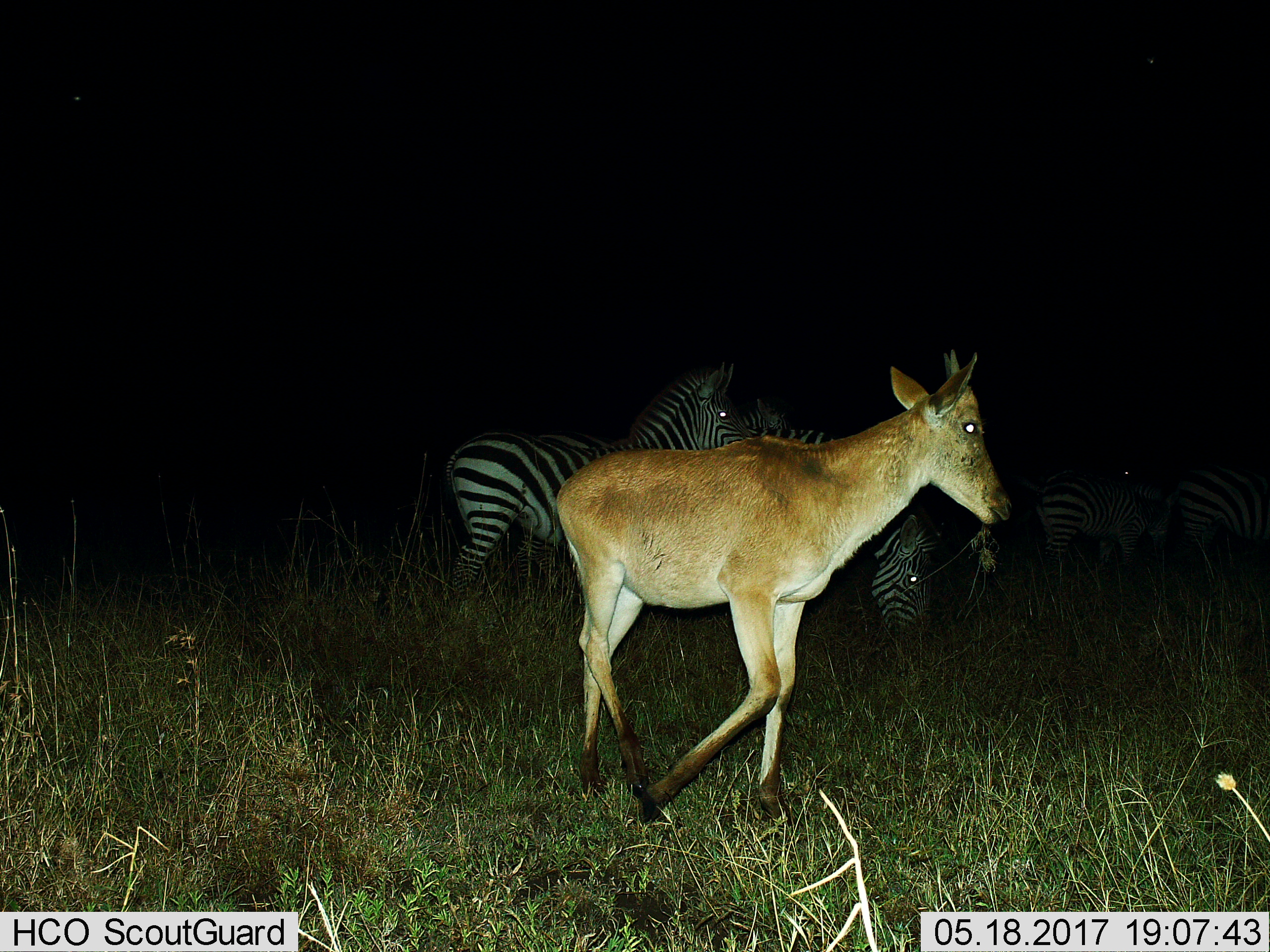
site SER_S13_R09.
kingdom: Animalia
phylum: Chordata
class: Mammalia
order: Artiodactyla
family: Bovidae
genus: Alcelaphus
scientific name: Alcelaphus buselaphus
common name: hartebeest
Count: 1.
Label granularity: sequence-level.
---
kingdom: Animalia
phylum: Chordata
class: Mammalia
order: Perissodactyla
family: Equidae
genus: Equus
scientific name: Equus quagga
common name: plains zebra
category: zebraplains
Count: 5.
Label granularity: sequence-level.